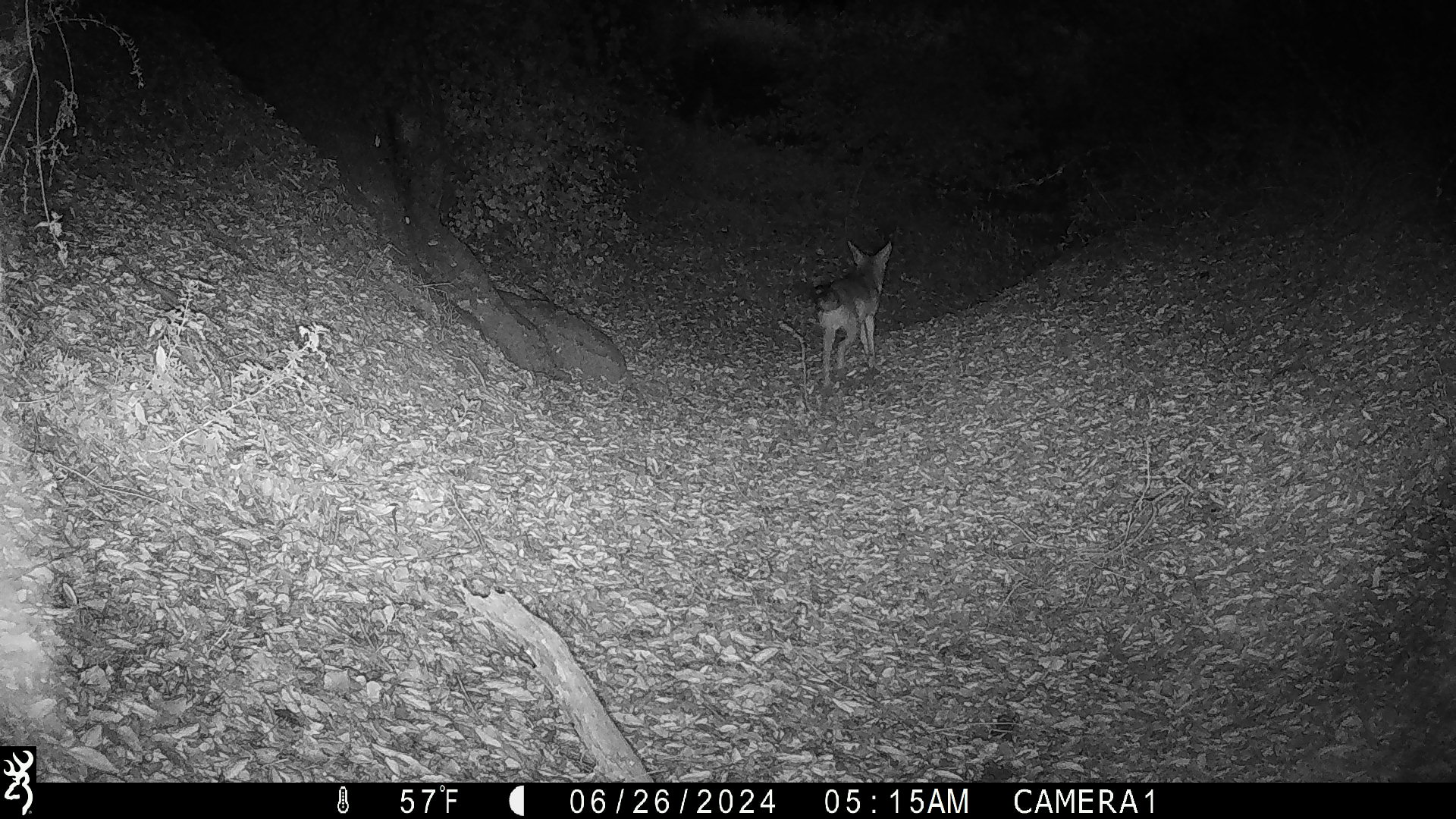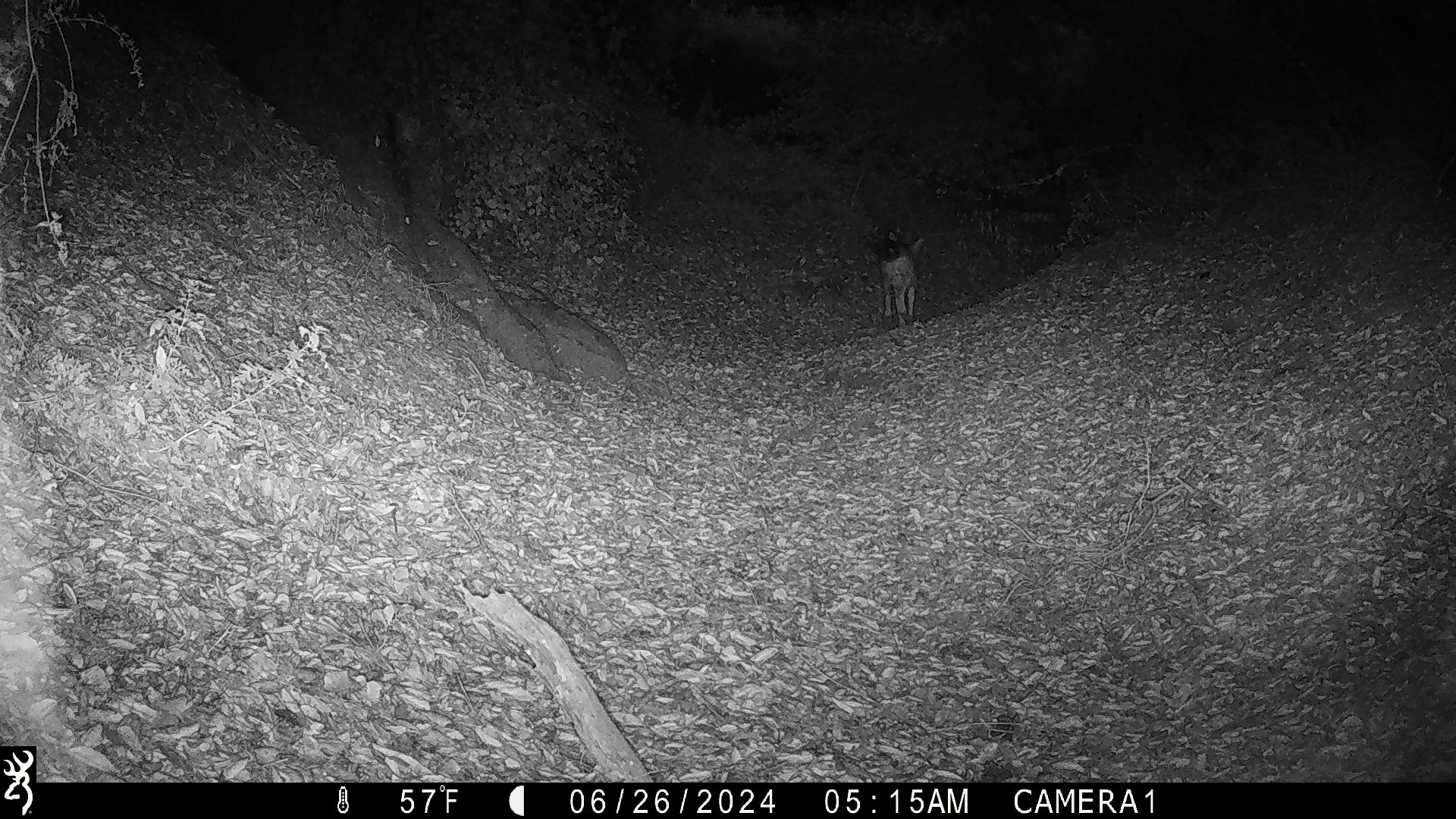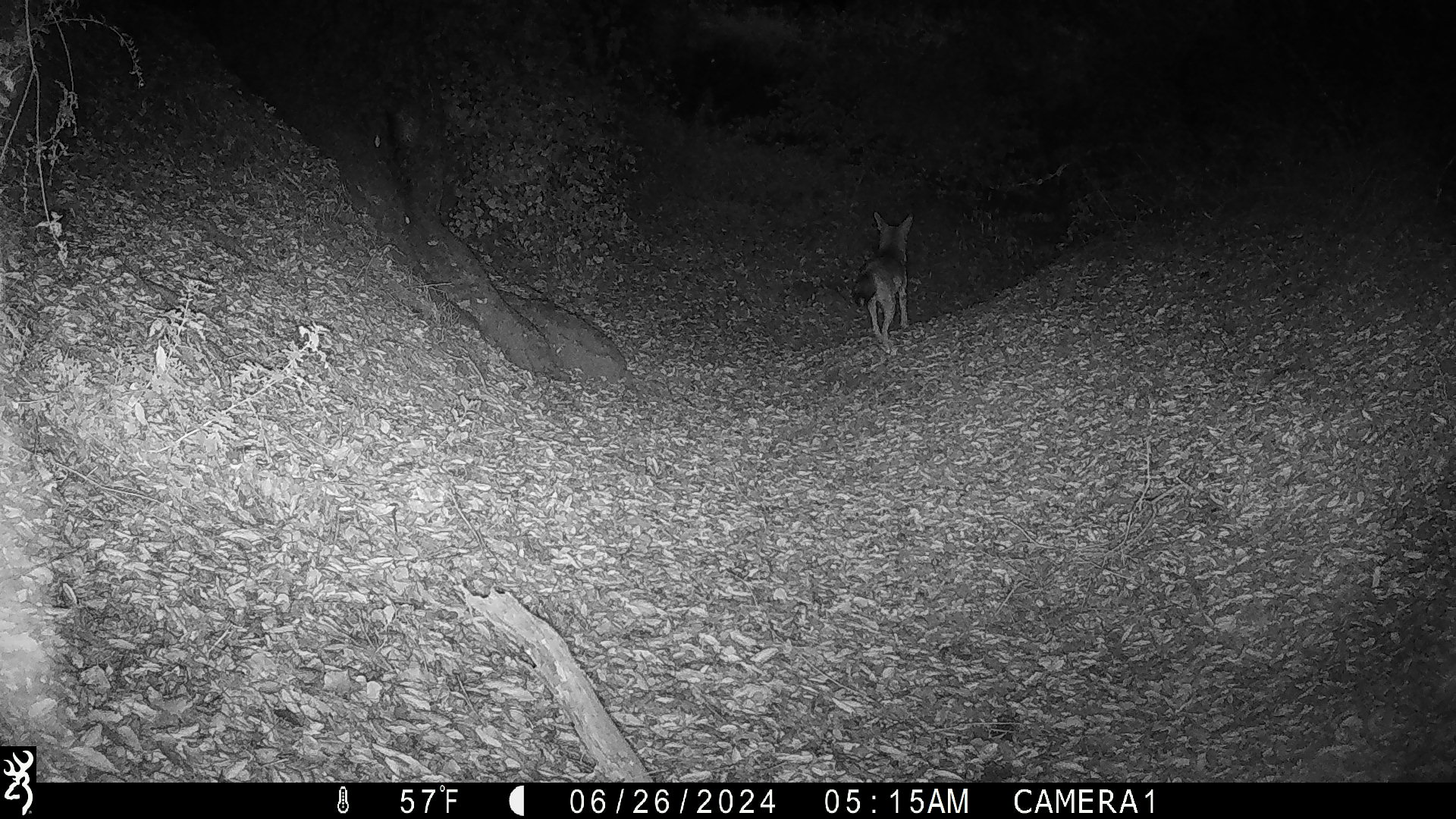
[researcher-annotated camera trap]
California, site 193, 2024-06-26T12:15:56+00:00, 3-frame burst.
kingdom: Animalia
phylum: Chordata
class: Mammalia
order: Carnivora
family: Canidae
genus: Canis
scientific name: Canis latrans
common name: coyote